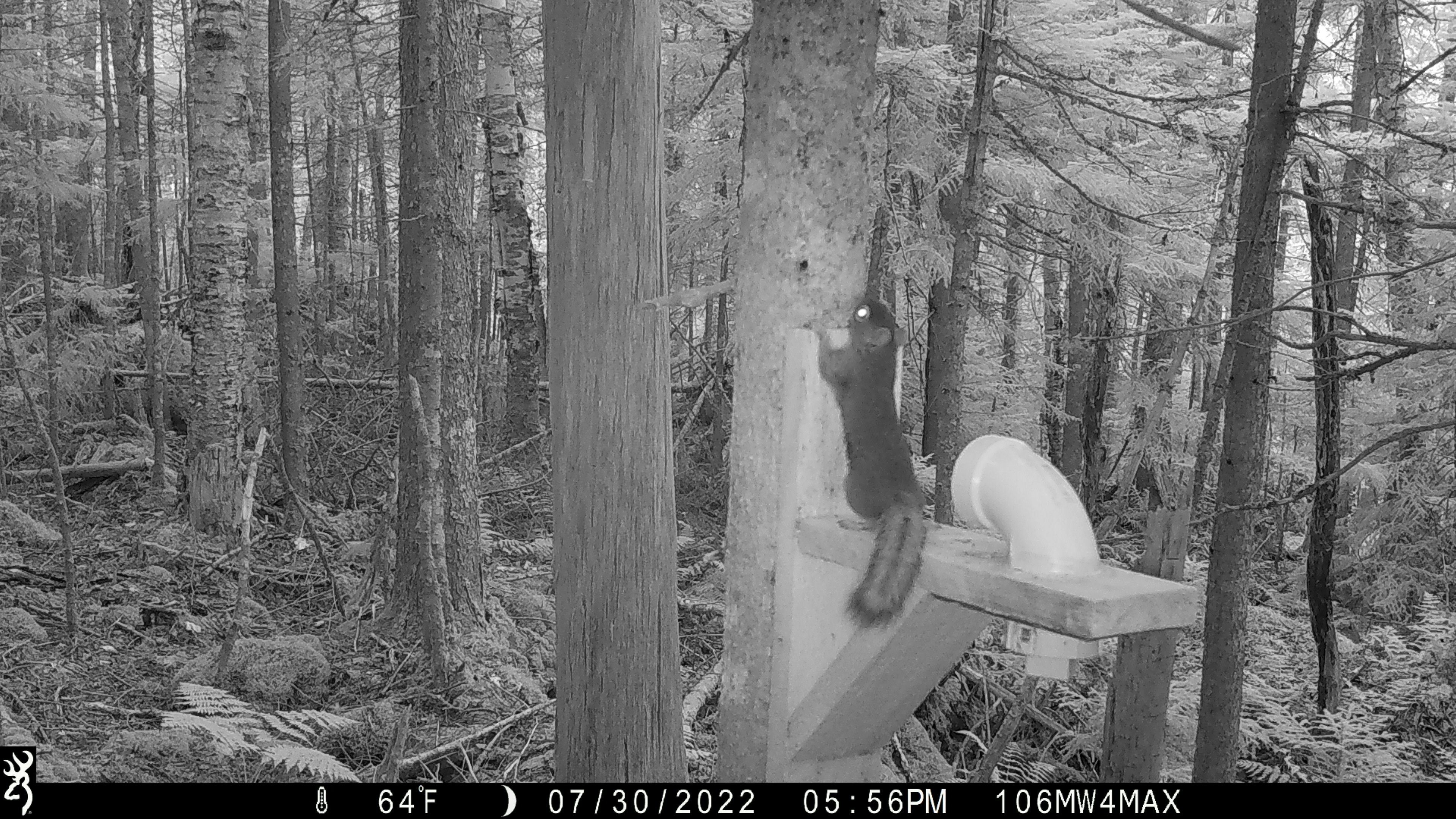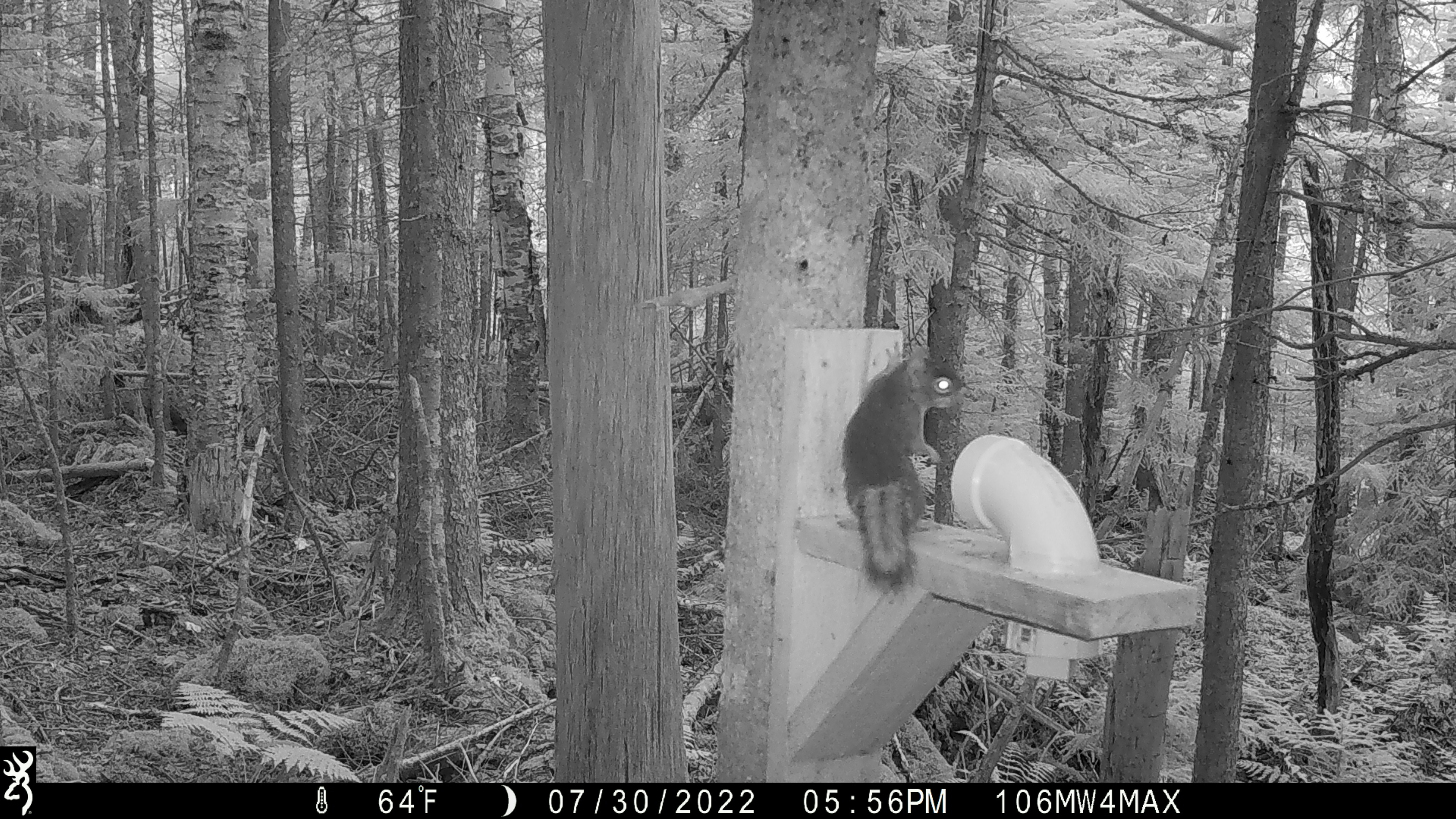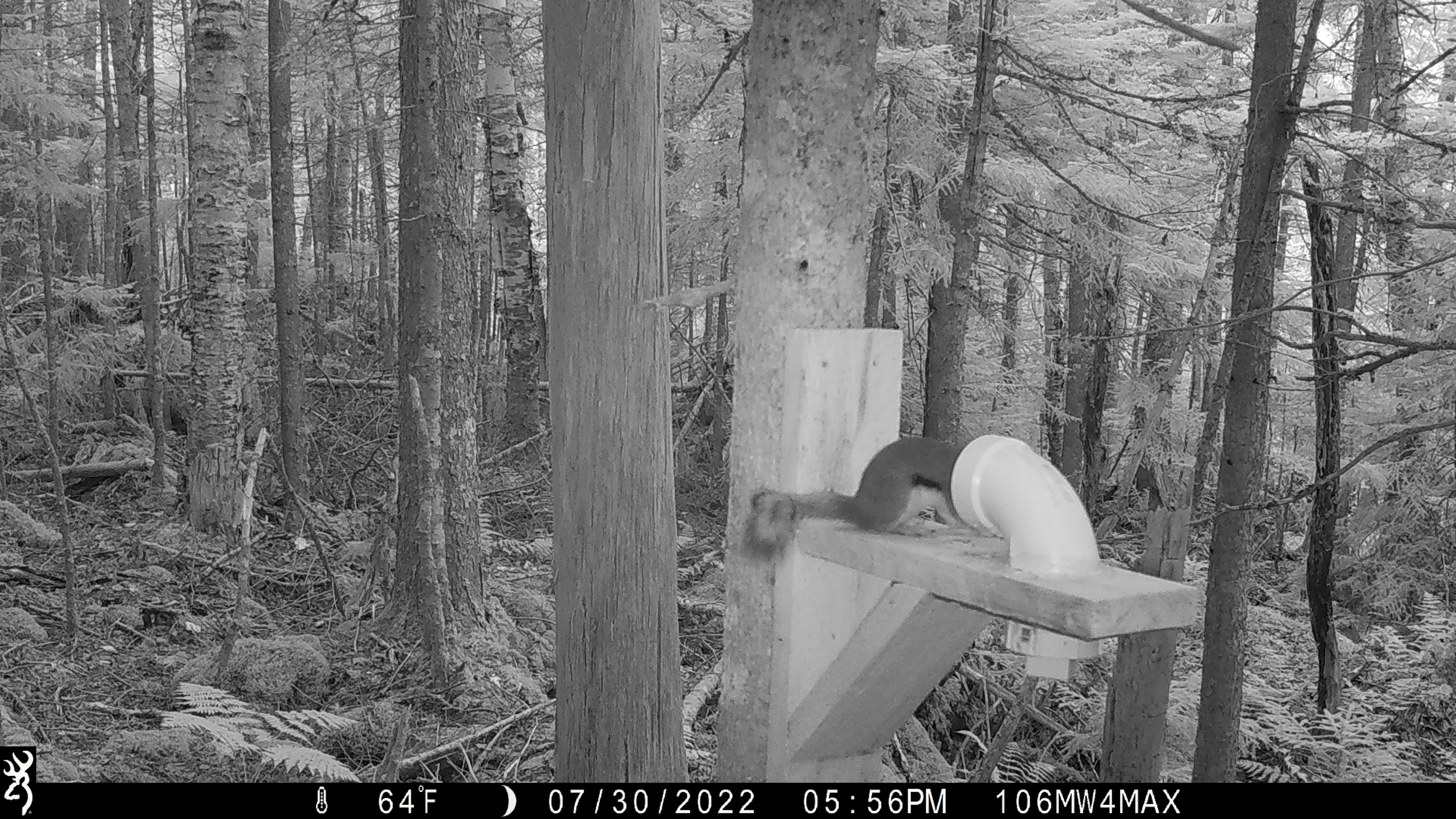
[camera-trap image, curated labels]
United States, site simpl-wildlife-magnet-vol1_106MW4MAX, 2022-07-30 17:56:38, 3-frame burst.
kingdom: Animalia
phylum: Chordata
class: Mammalia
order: Rodentia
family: Sciuridae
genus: Tamiasciurus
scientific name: Tamiasciurus hudsonicus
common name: red squirrel